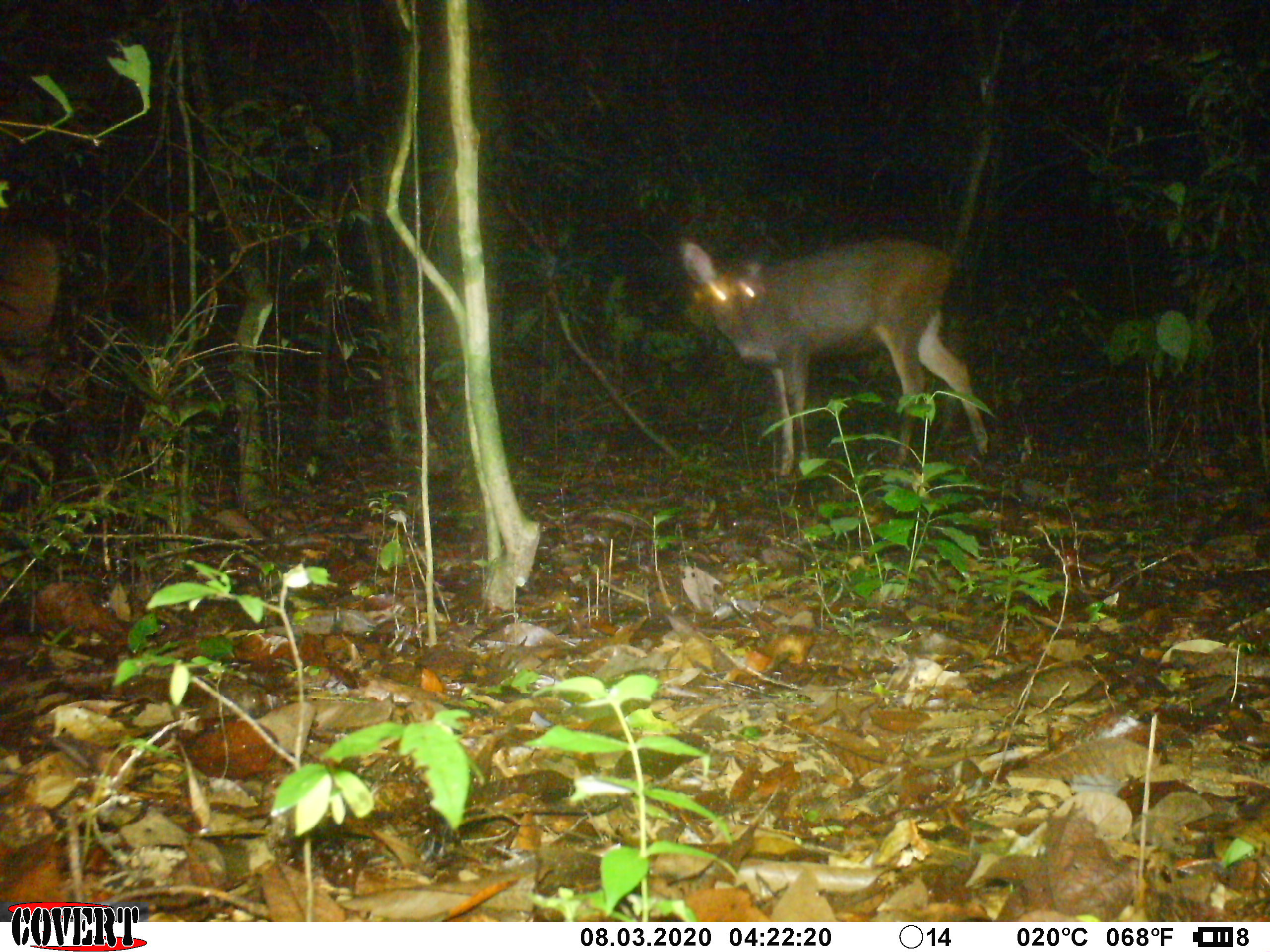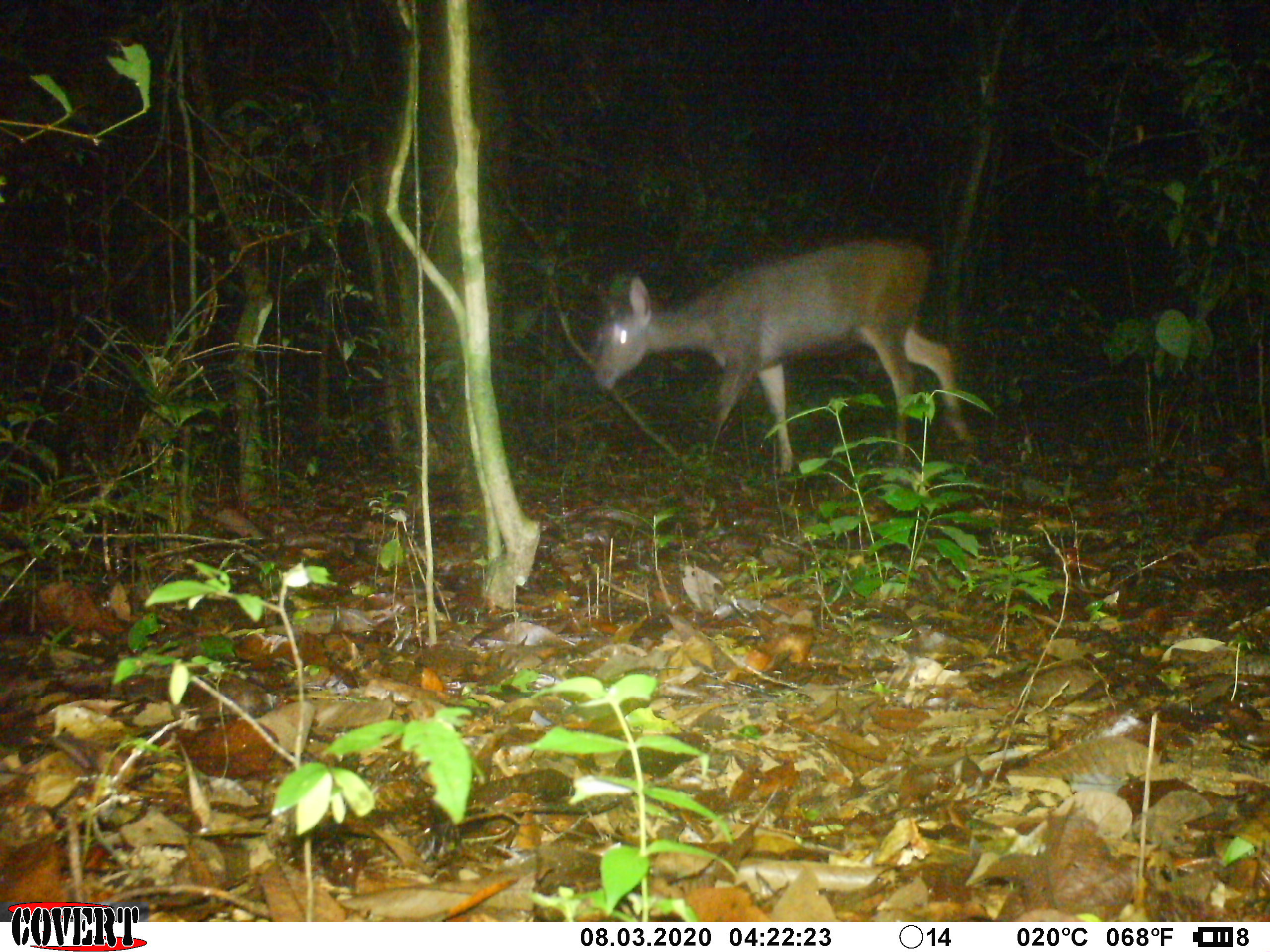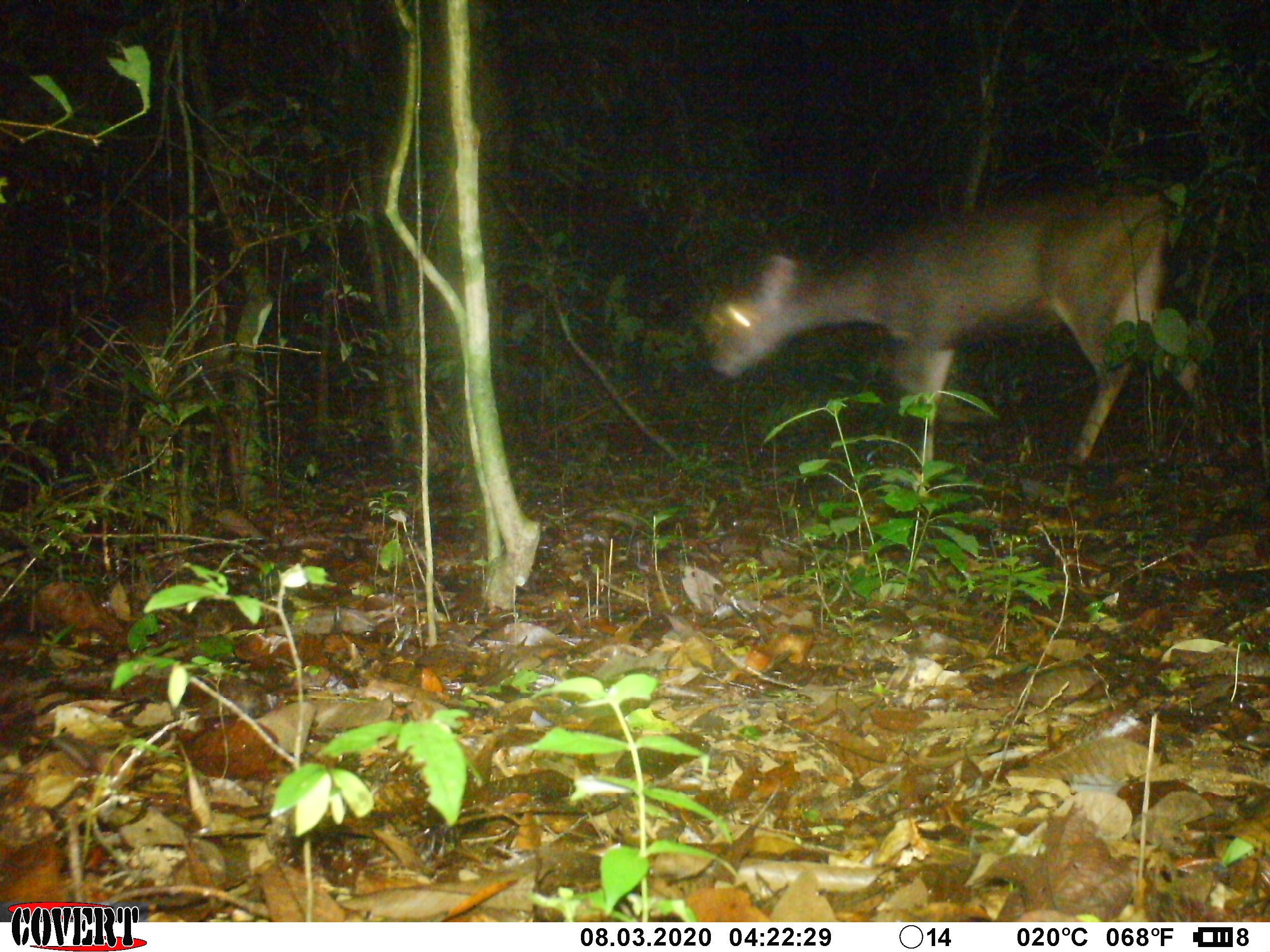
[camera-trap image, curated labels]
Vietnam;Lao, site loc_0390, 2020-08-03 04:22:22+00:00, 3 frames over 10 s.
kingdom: Animalia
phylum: Chordata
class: Mammalia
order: Artiodactyla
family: Cervidae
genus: Rusa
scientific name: Rusa unicolor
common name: sambar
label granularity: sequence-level